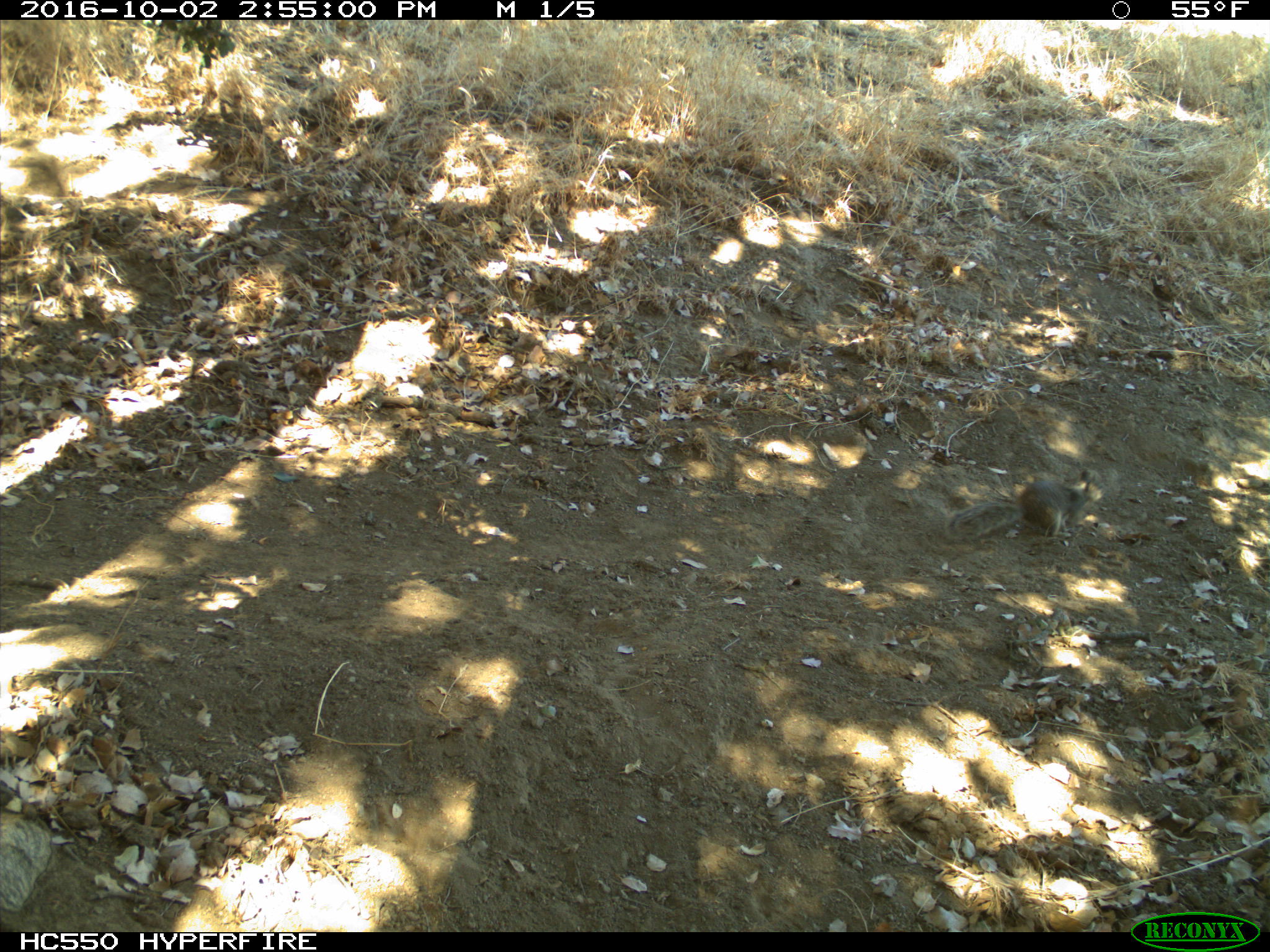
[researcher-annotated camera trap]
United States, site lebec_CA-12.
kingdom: Animalia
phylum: Chordata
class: Mammalia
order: Rodentia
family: Sciuridae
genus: Otospermophilus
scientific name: Otospermophilus beecheyi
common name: california ground squirrel